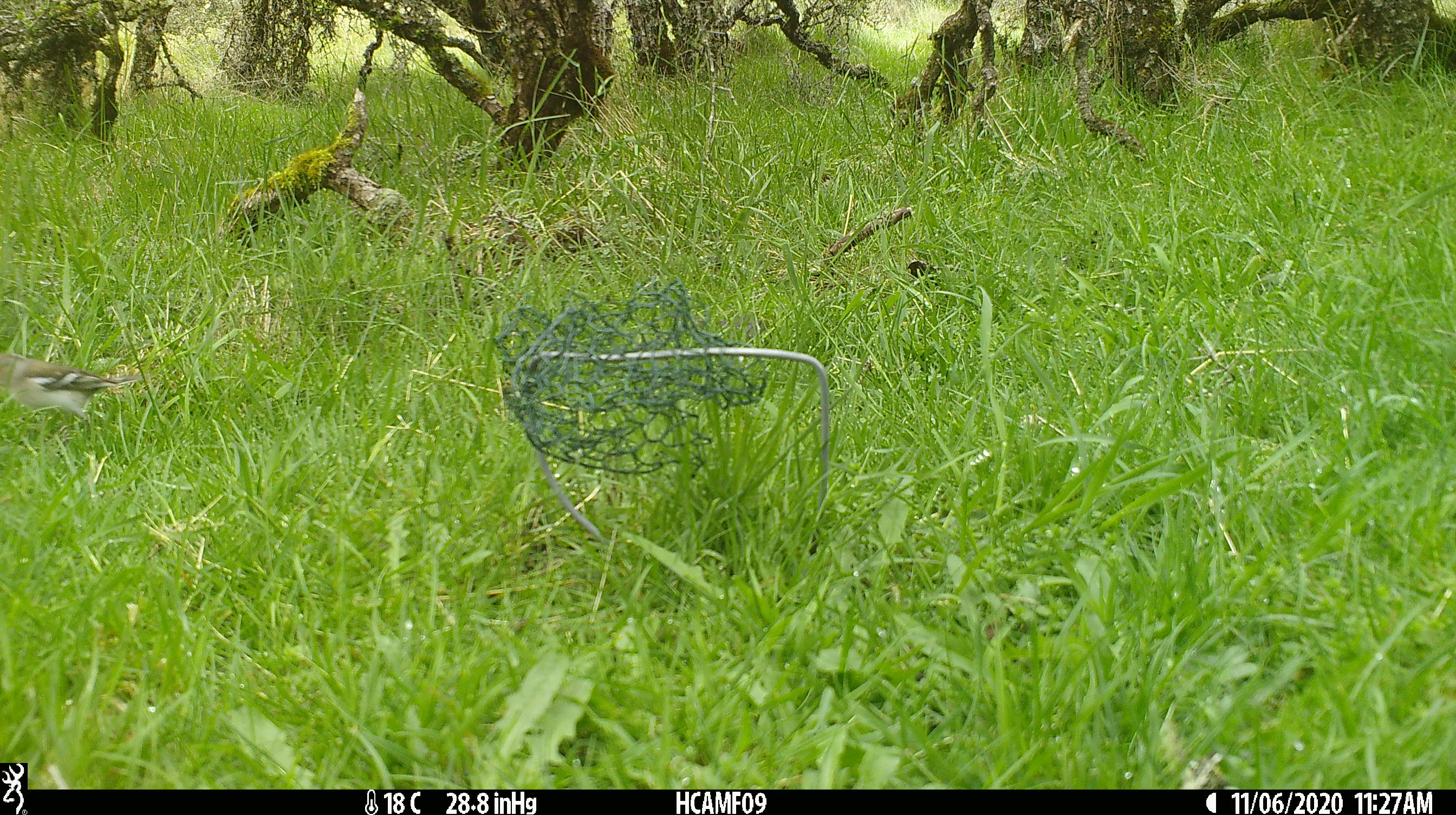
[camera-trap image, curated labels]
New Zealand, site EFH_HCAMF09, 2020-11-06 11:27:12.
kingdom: Animalia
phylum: Chordata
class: Aves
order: Passeriformes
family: Fringillidae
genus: Fringilla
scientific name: Fringilla coelebs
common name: common chaffinch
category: chaffinch